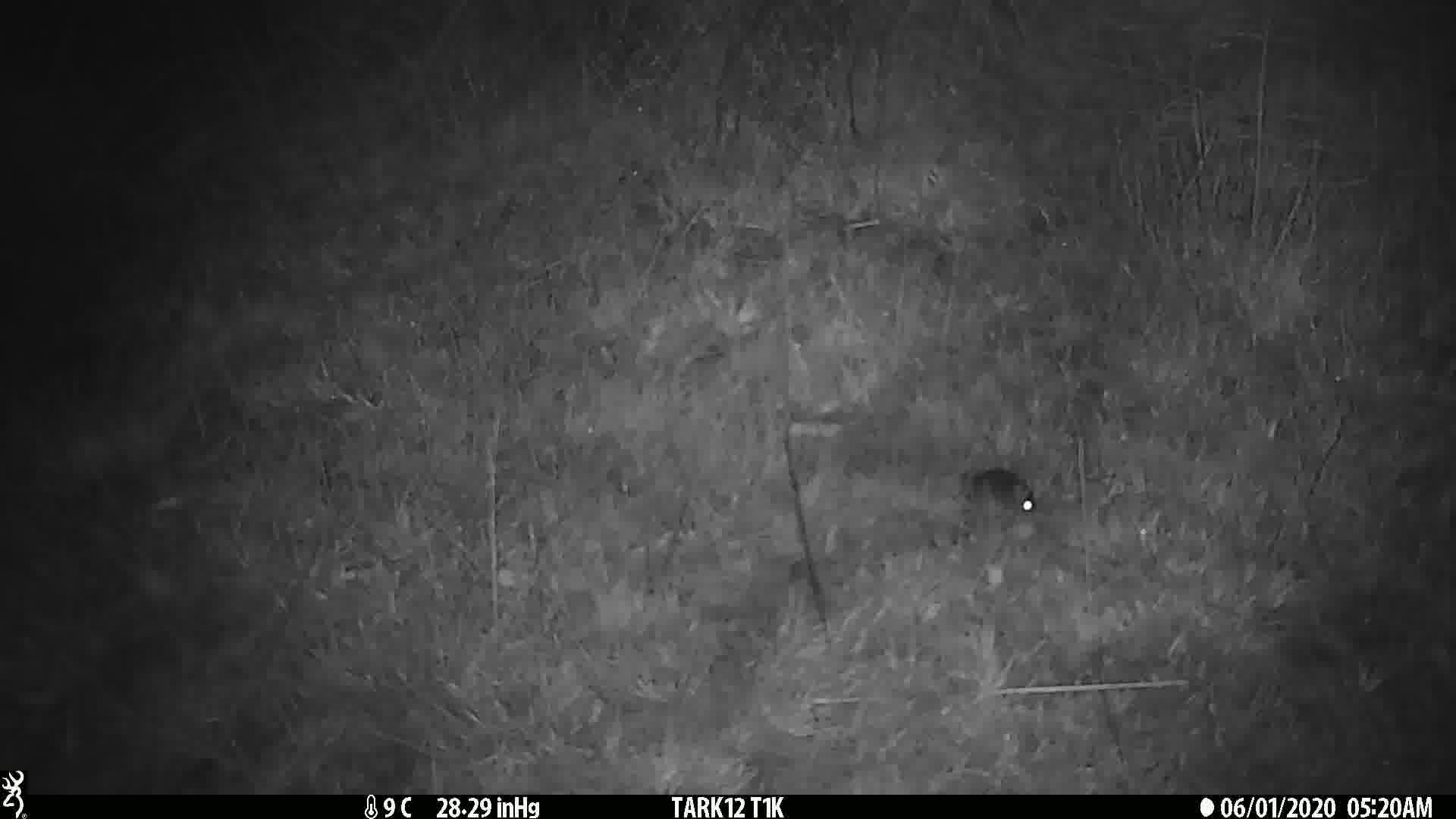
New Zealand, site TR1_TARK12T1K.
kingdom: Animalia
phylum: Chordata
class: Mammalia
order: Rodentia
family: Muridae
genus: Mus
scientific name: Mus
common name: mouse